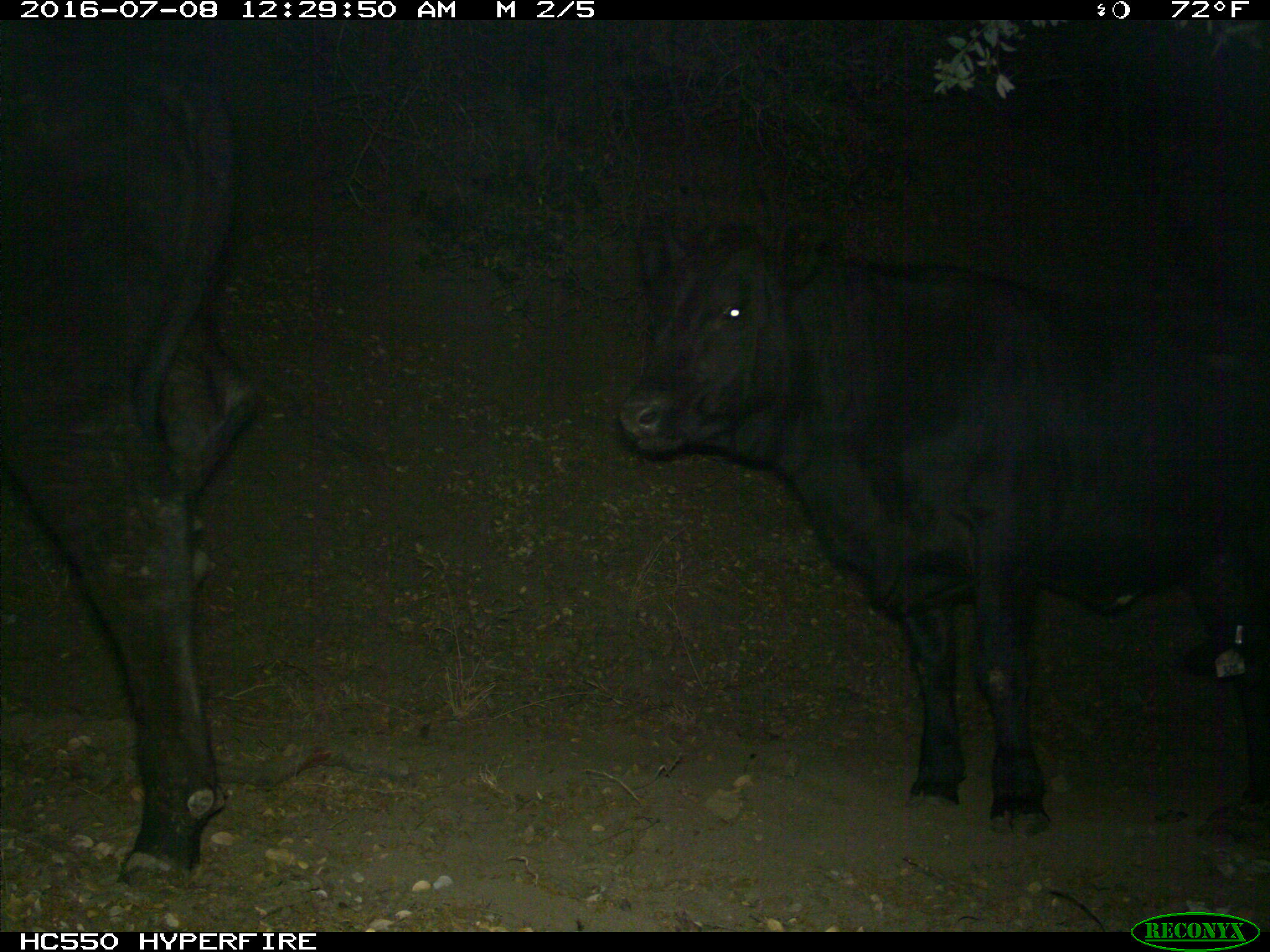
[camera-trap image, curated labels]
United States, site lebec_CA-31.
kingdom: Animalia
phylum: Chordata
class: Mammalia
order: Artiodactyla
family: Bovidae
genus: Bos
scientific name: Bos taurus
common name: domestic cow